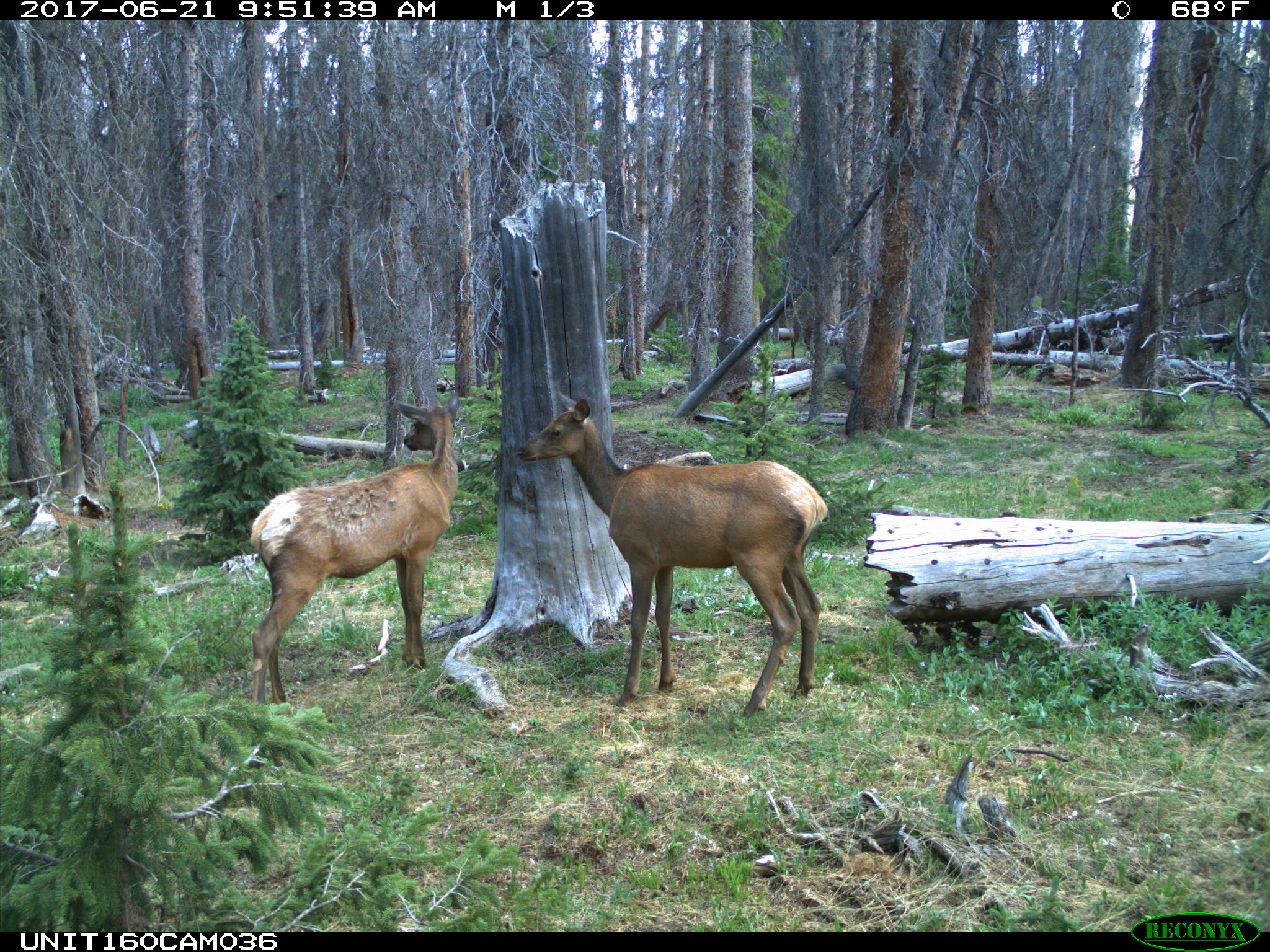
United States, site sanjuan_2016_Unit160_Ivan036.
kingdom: Animalia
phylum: Chordata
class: Mammalia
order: Artiodactyla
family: Cervidae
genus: Cervus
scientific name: Cervus elaphus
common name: red deer